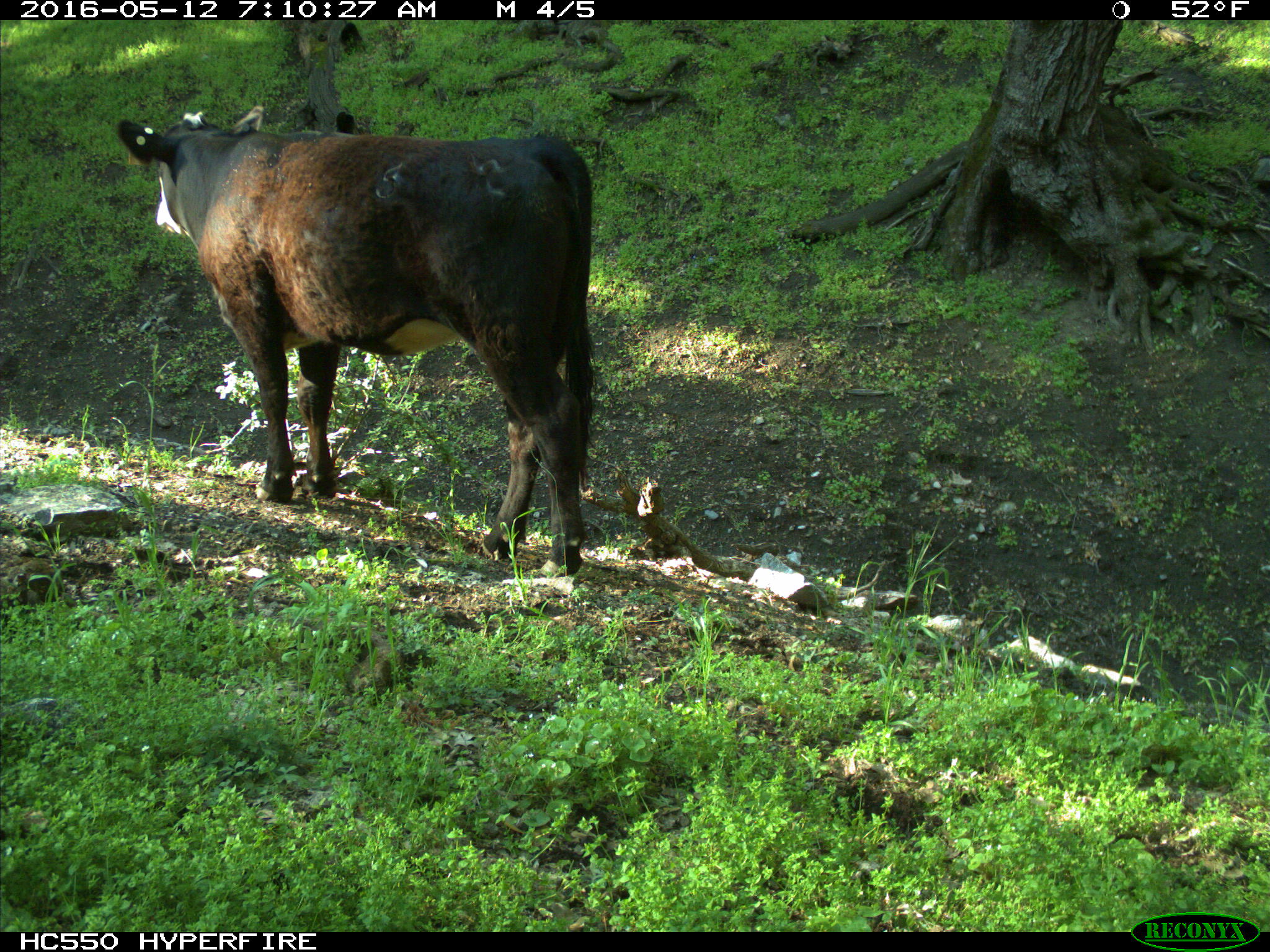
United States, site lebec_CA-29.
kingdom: Animalia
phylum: Chordata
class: Mammalia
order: Artiodactyla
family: Bovidae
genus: Bos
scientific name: Bos taurus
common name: domestic cow